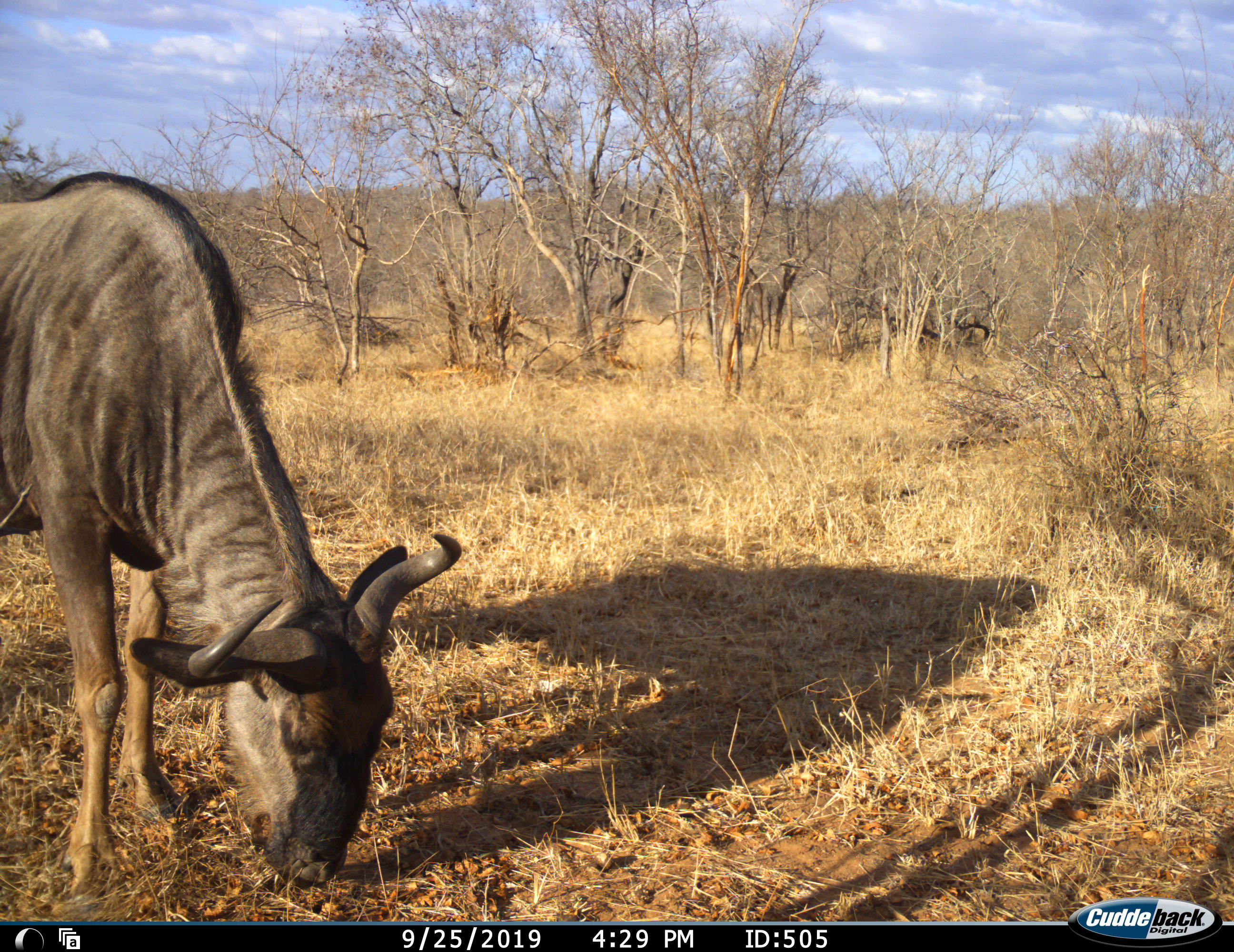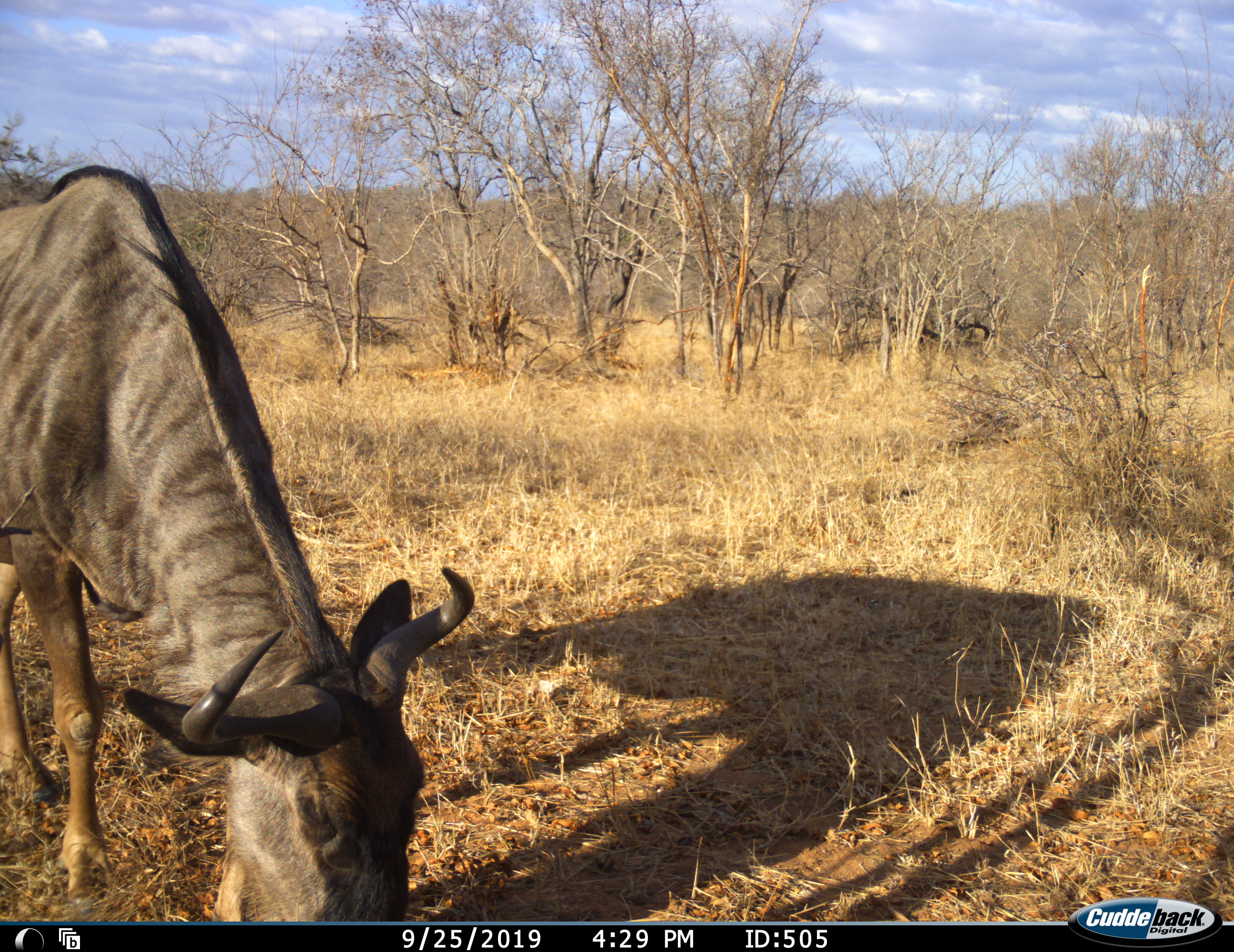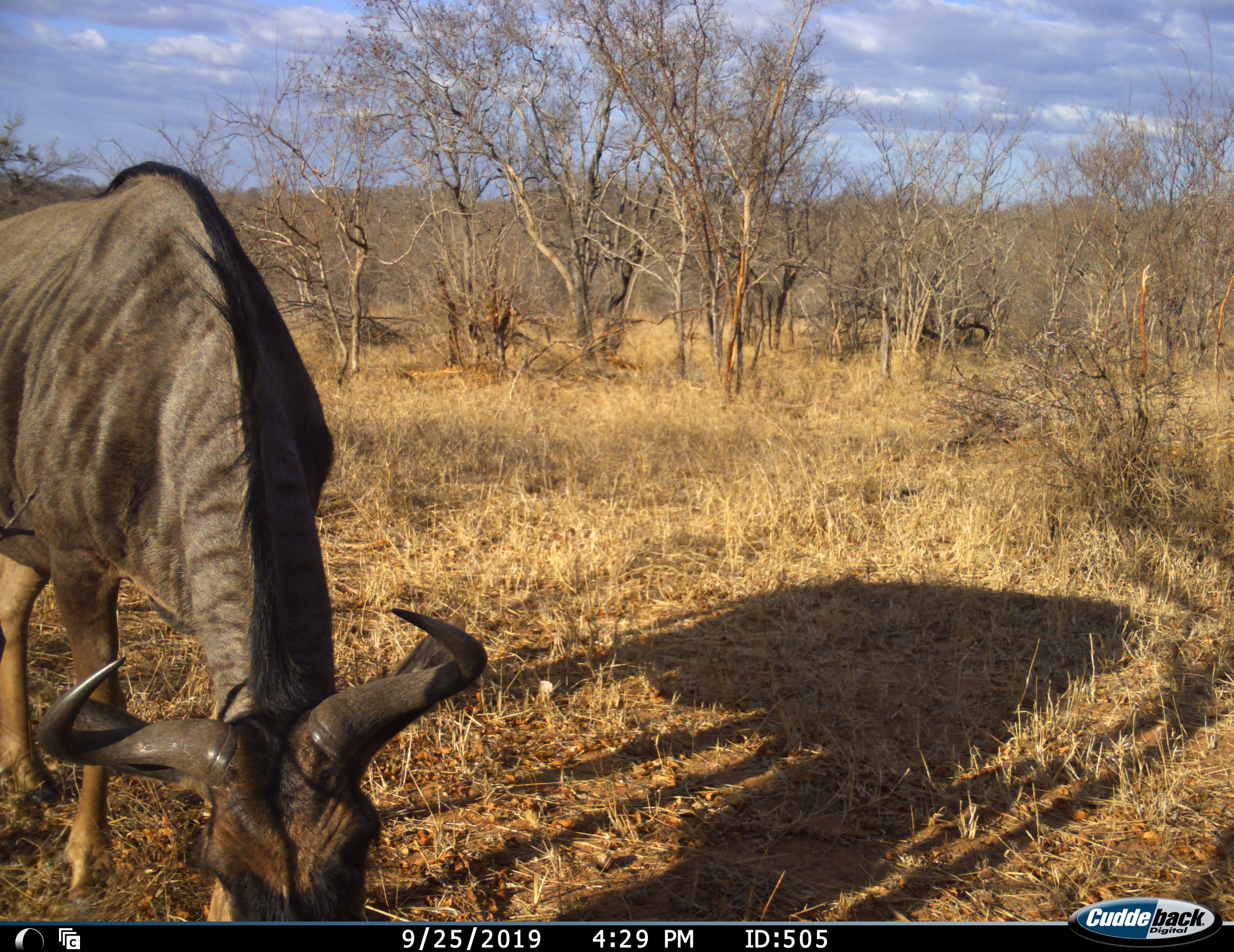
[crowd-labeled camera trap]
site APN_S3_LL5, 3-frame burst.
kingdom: Animalia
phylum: Chordata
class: Mammalia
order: Artiodactyla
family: Bovidae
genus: Connochaetes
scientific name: Connochaetes taurinus taurinus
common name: blue wildebeest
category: wildebeestblue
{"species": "wildebeestblue (blue wildebeest) (Connochaetes taurinus taurinus)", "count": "1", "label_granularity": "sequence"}